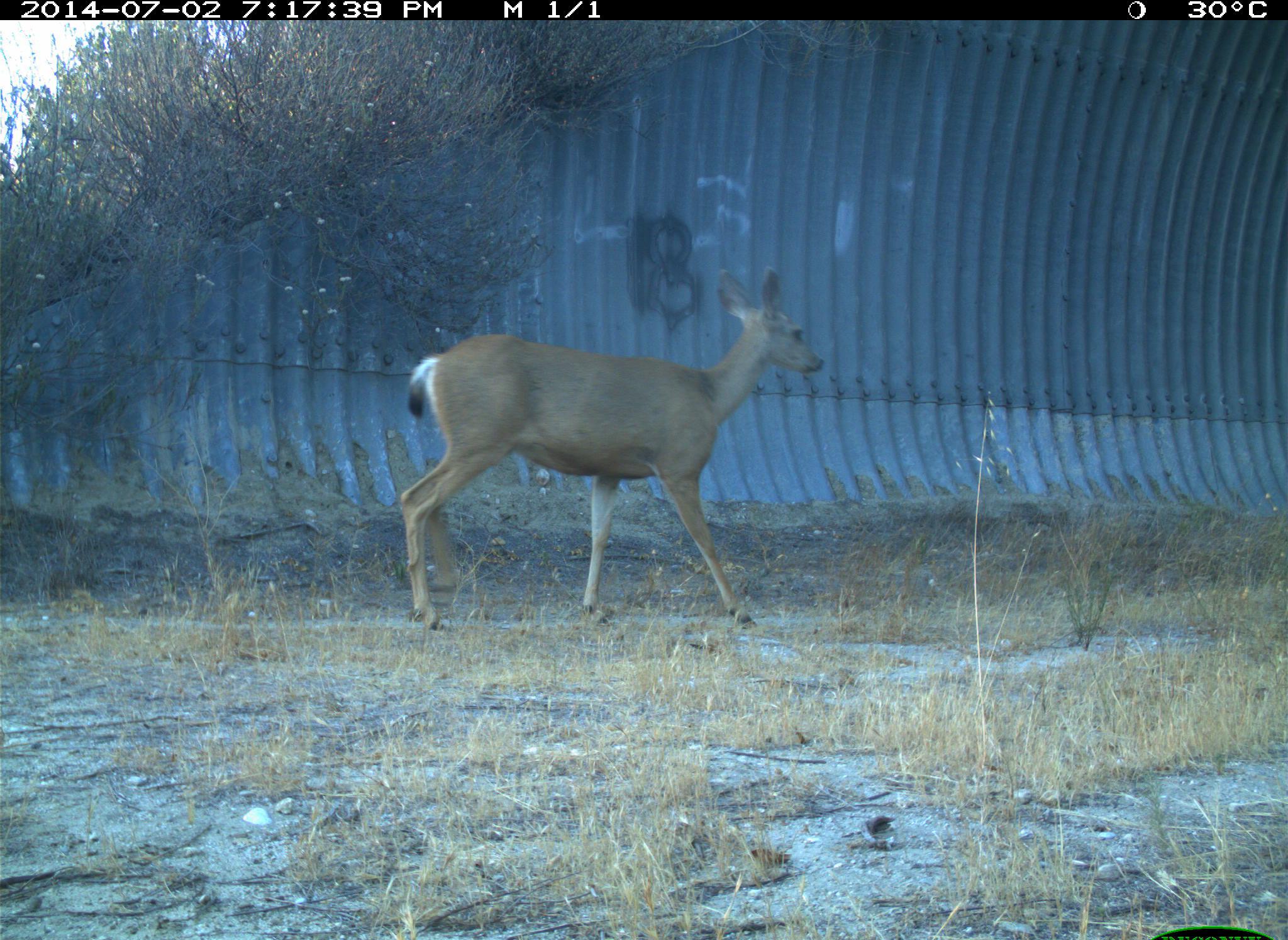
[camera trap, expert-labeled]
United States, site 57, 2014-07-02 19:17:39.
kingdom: Animalia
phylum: Chordata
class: Mammalia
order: Artiodactyla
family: Cervidae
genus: Odocoileus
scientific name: Odocoileus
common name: deer